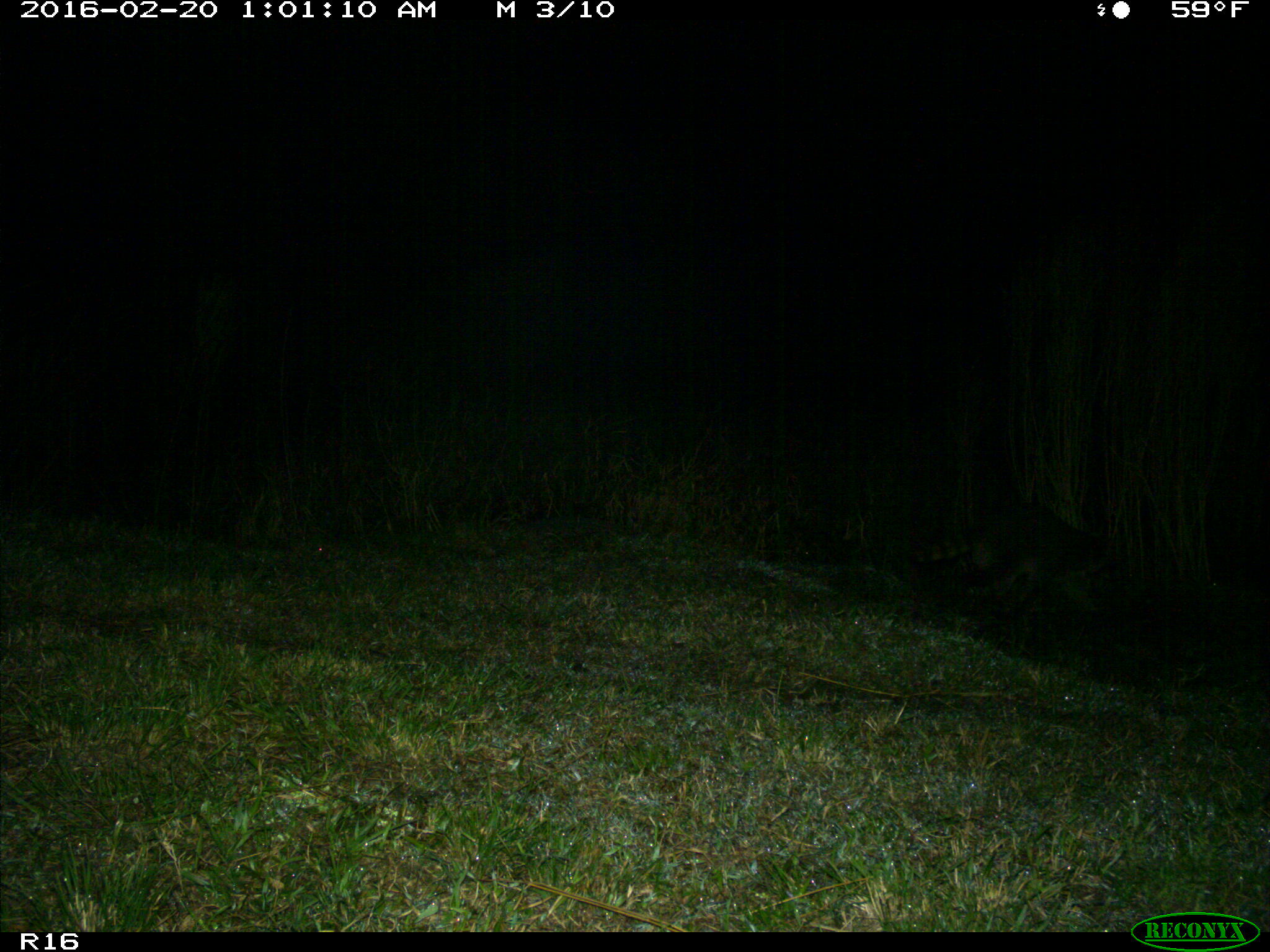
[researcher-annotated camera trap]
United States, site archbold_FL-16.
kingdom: Animalia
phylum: Chordata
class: Mammalia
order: Carnivora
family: Procyonidae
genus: Procyon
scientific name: Procyon lotor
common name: common raccoon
Procyon lotor (common raccoon).